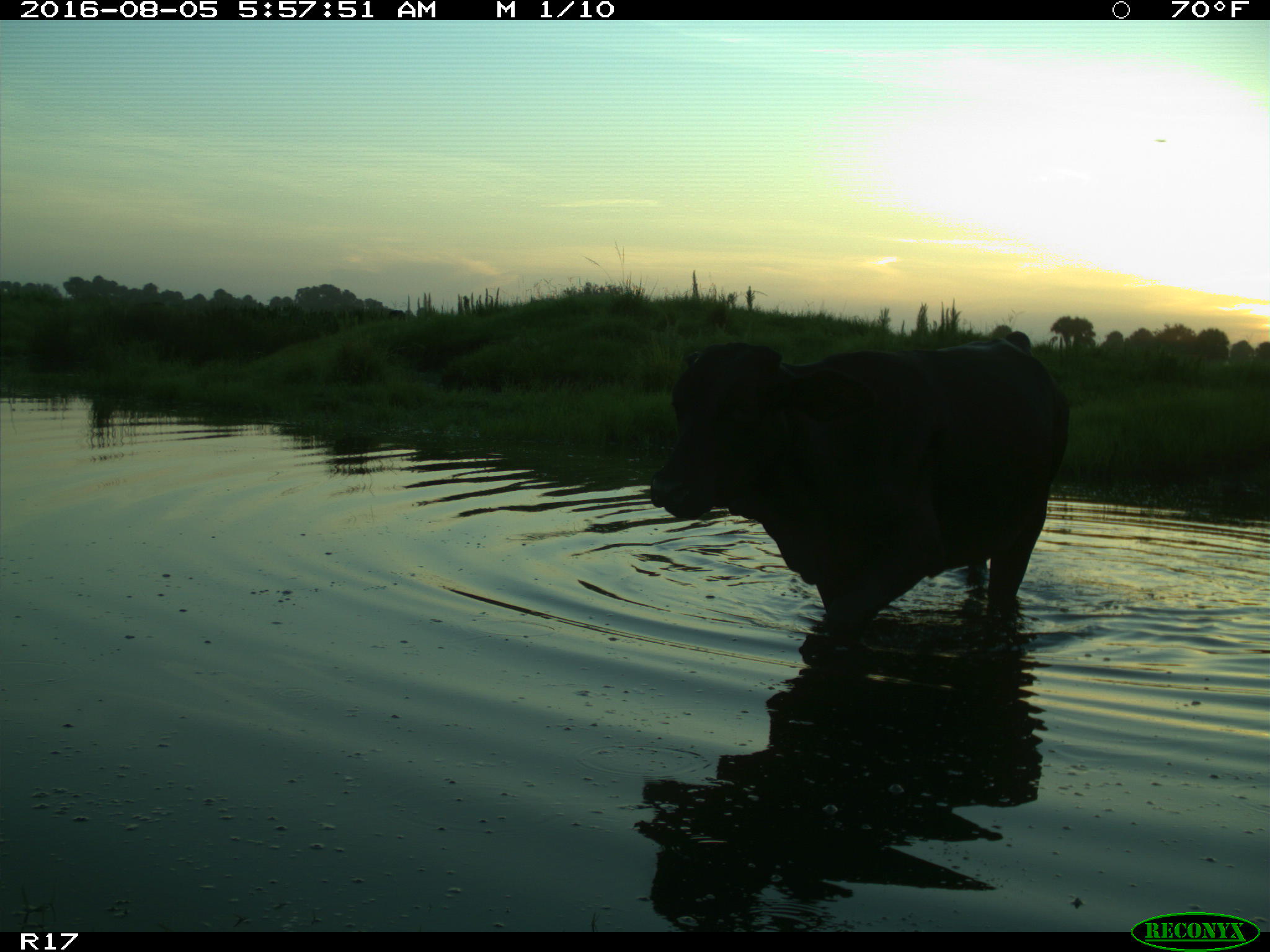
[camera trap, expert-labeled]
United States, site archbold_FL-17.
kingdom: Animalia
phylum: Chordata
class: Mammalia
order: Artiodactyla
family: Bovidae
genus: Bos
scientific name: Bos taurus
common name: domestic cow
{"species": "Bos taurus (domestic cow)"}